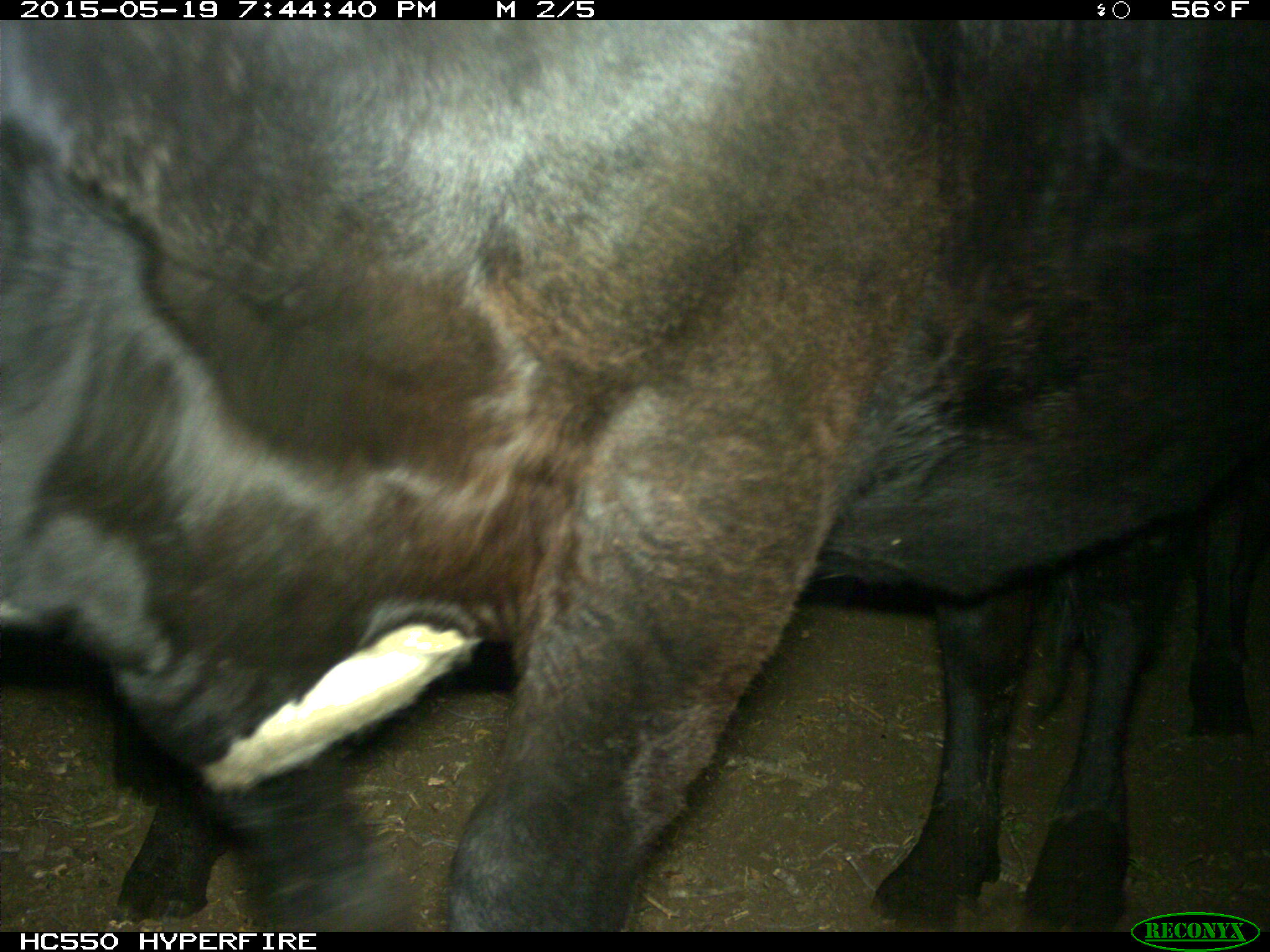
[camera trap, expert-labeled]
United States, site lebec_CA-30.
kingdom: Animalia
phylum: Chordata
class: Mammalia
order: Artiodactyla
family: Bovidae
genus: Bos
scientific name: Bos taurus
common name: domestic cow